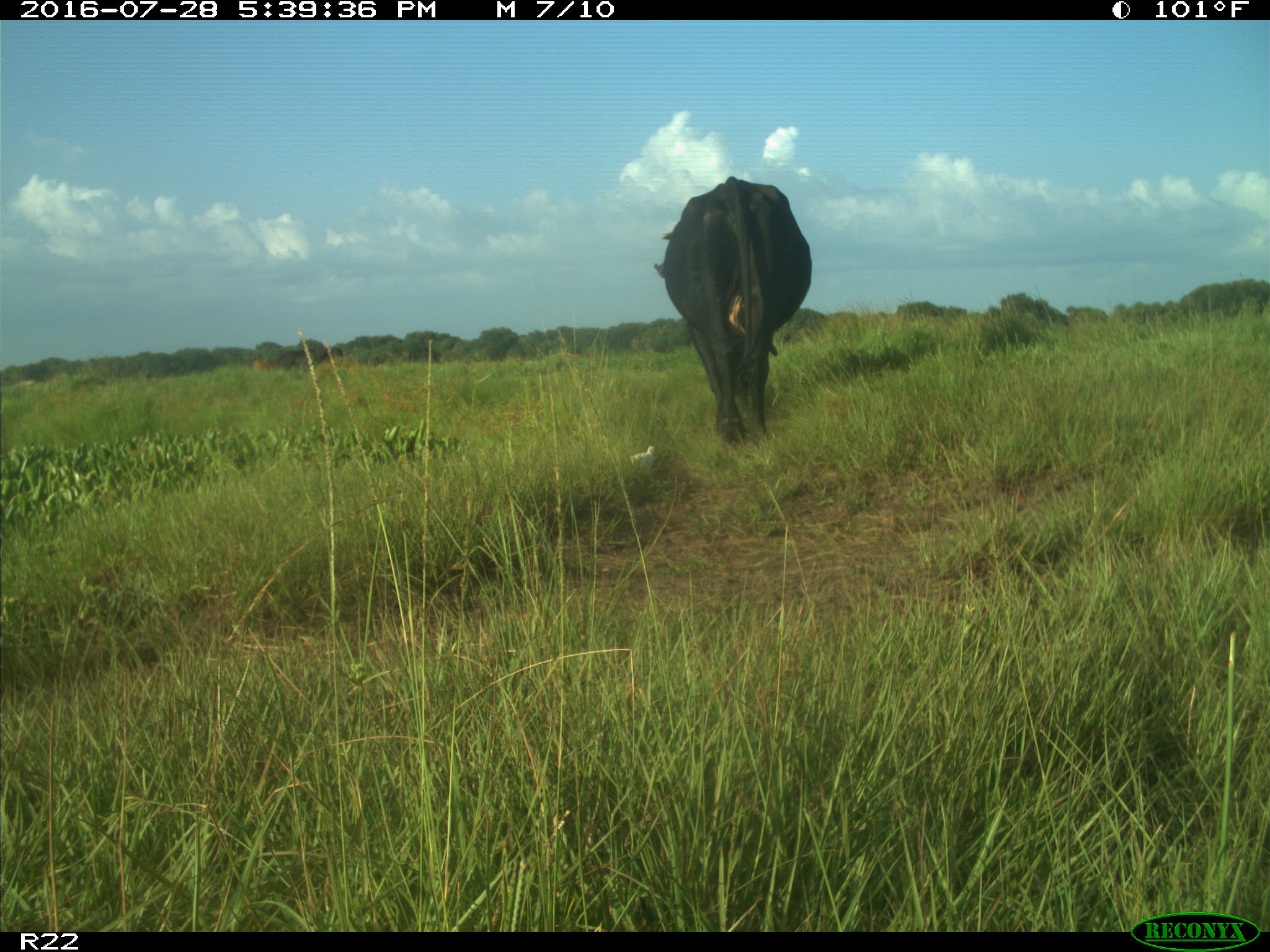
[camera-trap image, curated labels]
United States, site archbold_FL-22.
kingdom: Animalia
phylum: Chordata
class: Mammalia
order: Artiodactyla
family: Bovidae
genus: Bos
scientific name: Bos taurus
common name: domestic cow